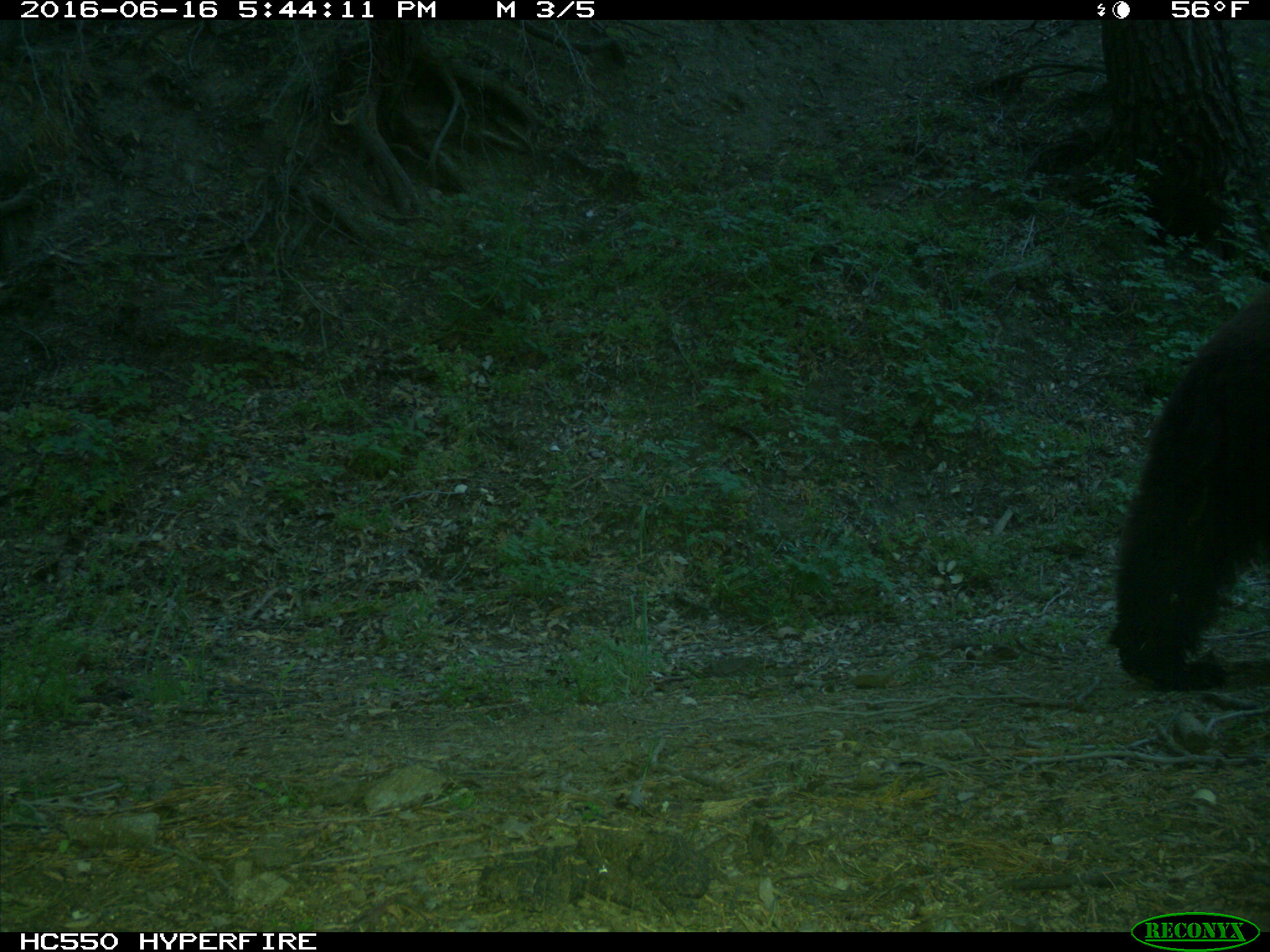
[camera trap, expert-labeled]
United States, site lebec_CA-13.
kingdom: Animalia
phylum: Chordata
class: Mammalia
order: Carnivora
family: Ursidae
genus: Ursus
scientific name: Ursus americanus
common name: american black bear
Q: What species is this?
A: Ursus americanus (american black bear).